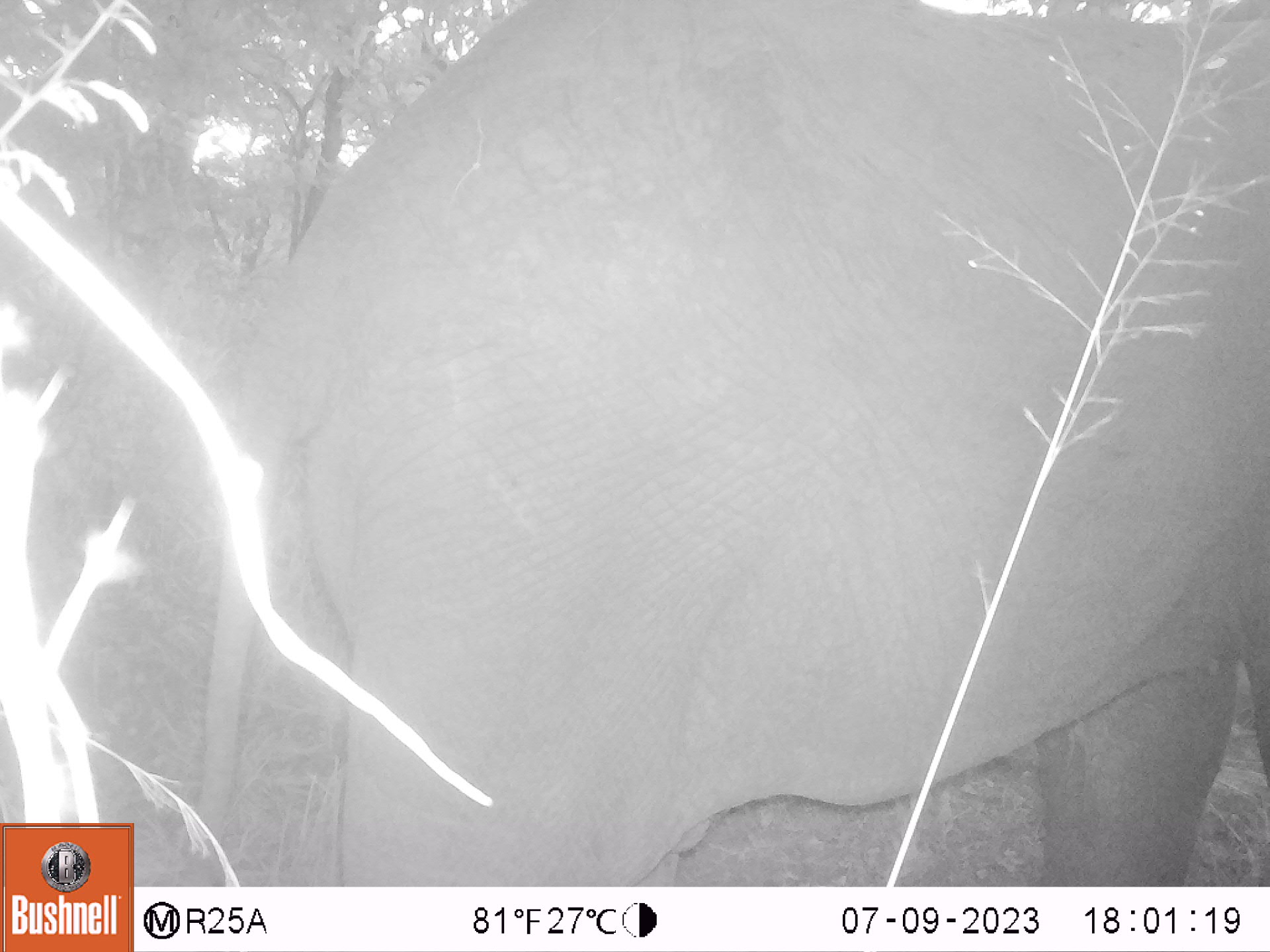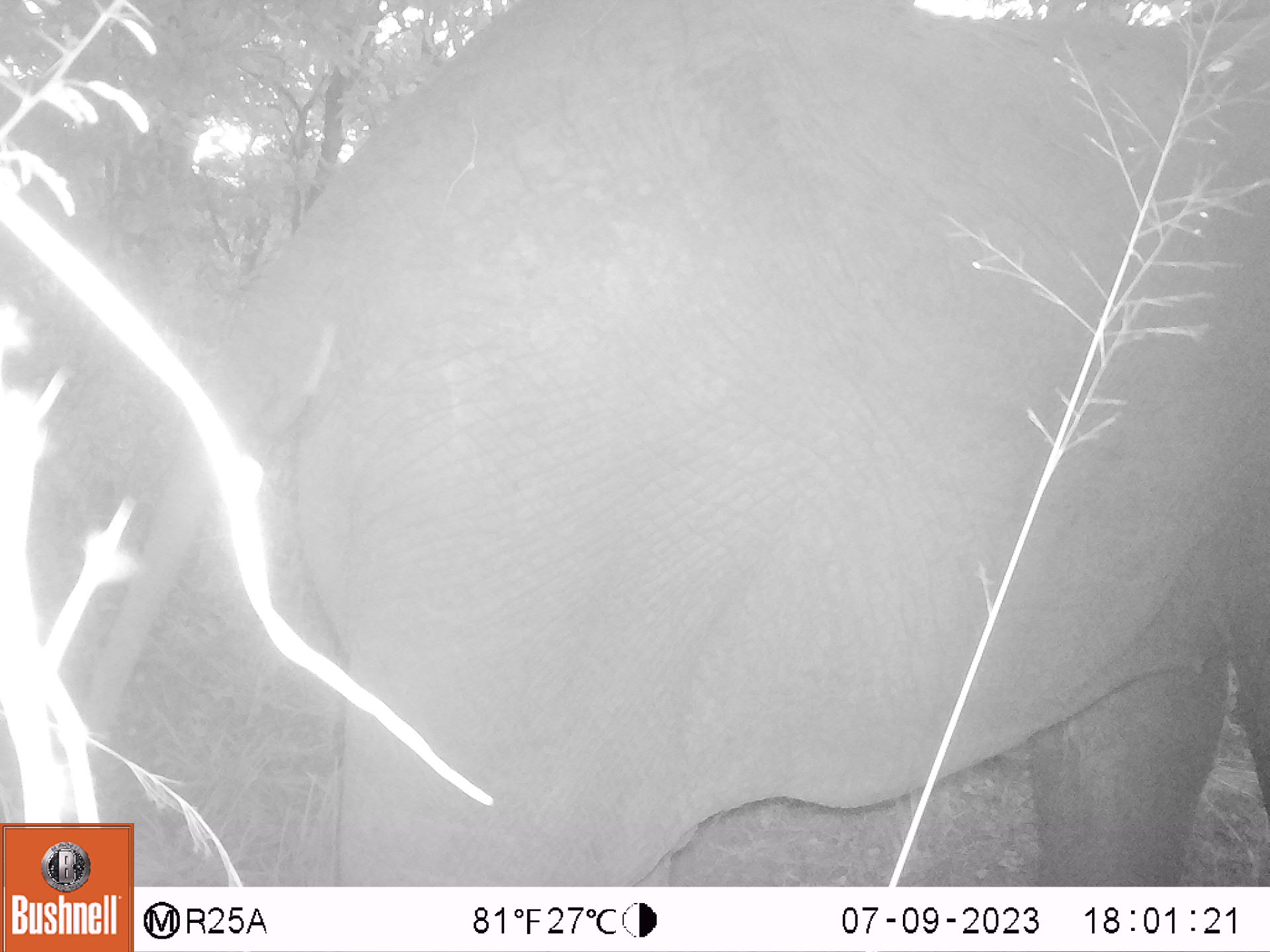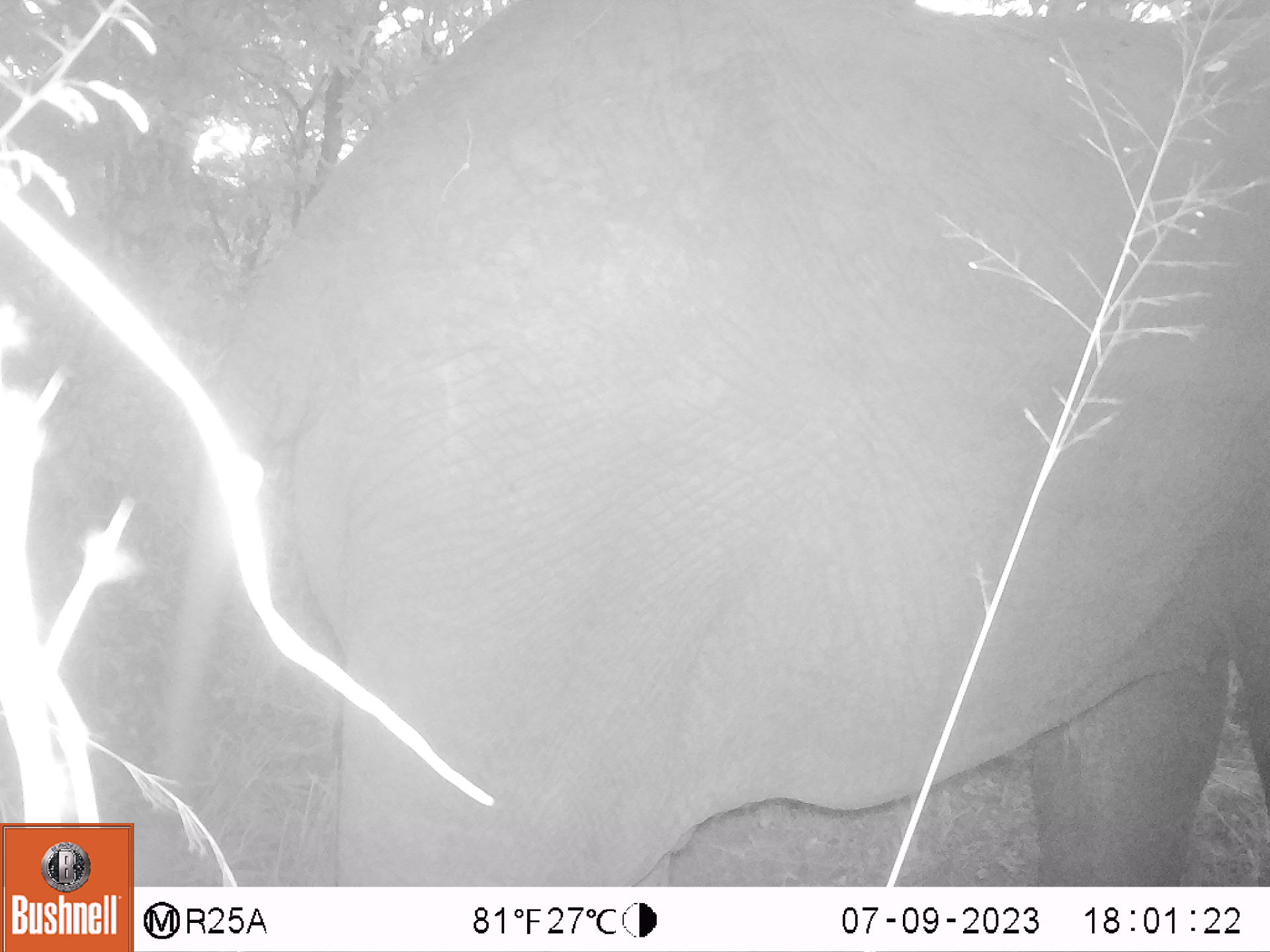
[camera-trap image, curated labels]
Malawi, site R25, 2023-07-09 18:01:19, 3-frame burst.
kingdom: Animalia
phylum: Chordata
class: Mammalia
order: Proboscidea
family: Elephantidae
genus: Loxodonta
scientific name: Loxodonta africana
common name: african savanna elephant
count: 1